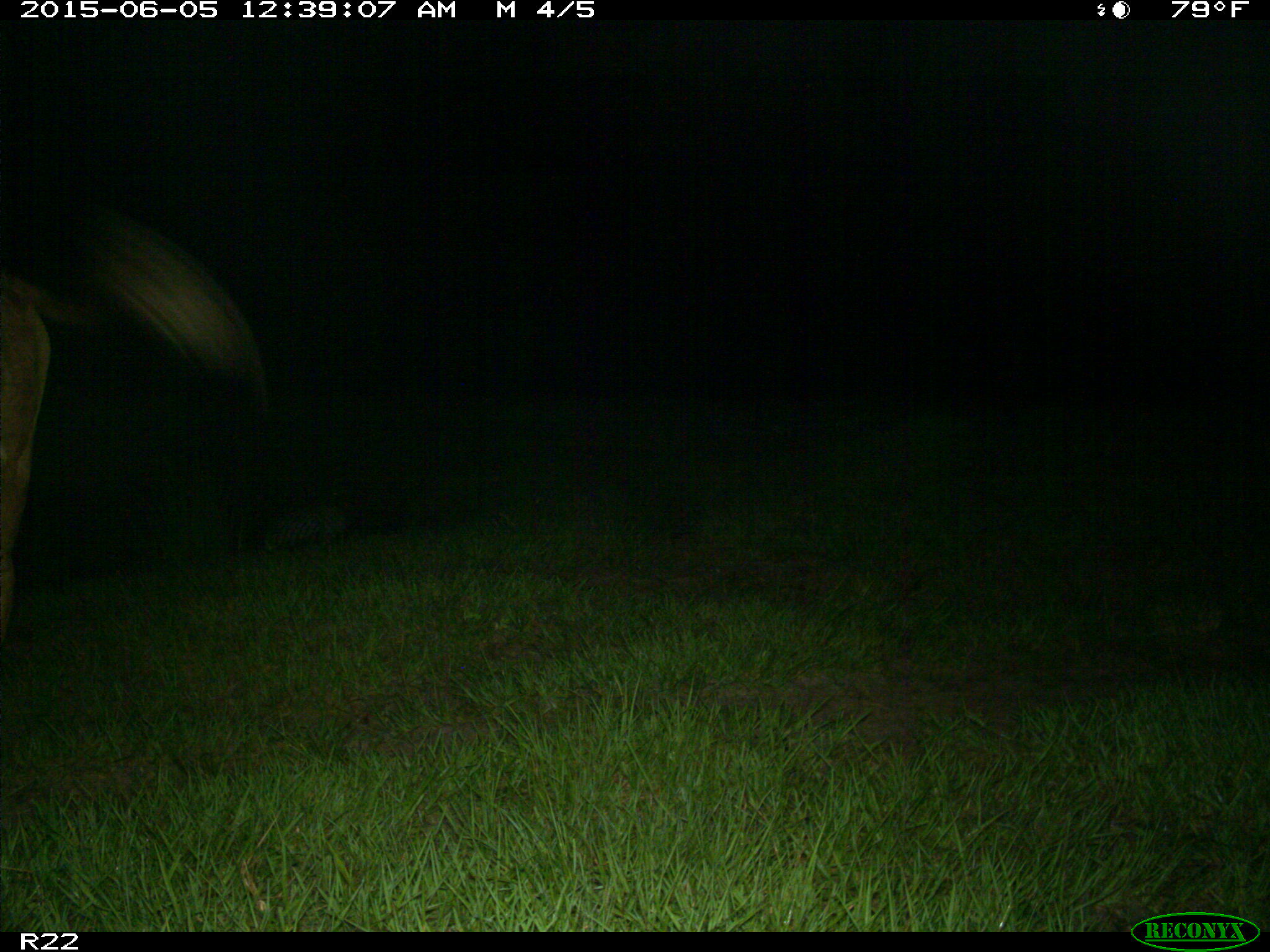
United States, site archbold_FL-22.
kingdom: Animalia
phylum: Chordata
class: Mammalia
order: Artiodactyla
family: Bovidae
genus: Bos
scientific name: Bos taurus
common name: domestic cow